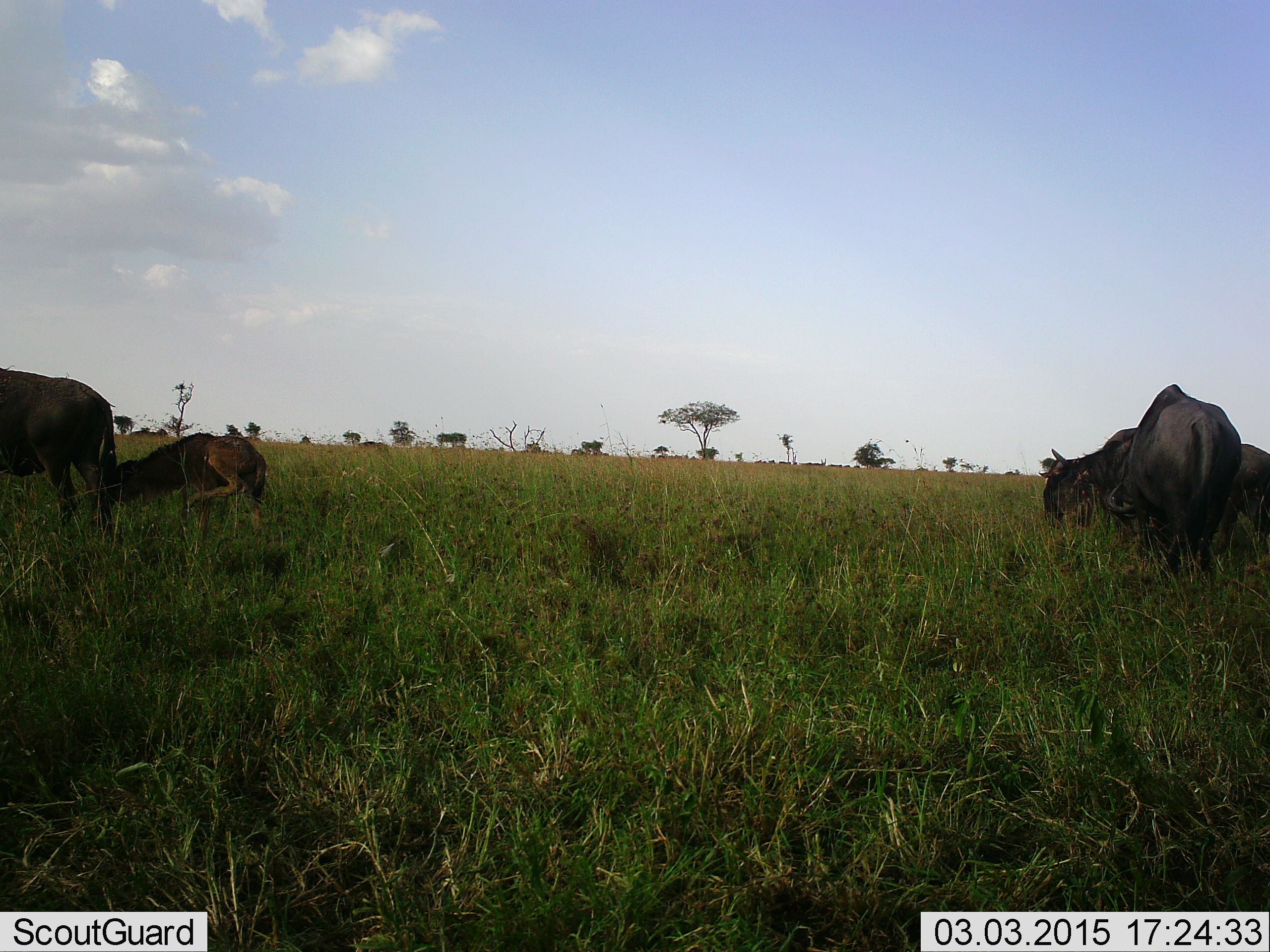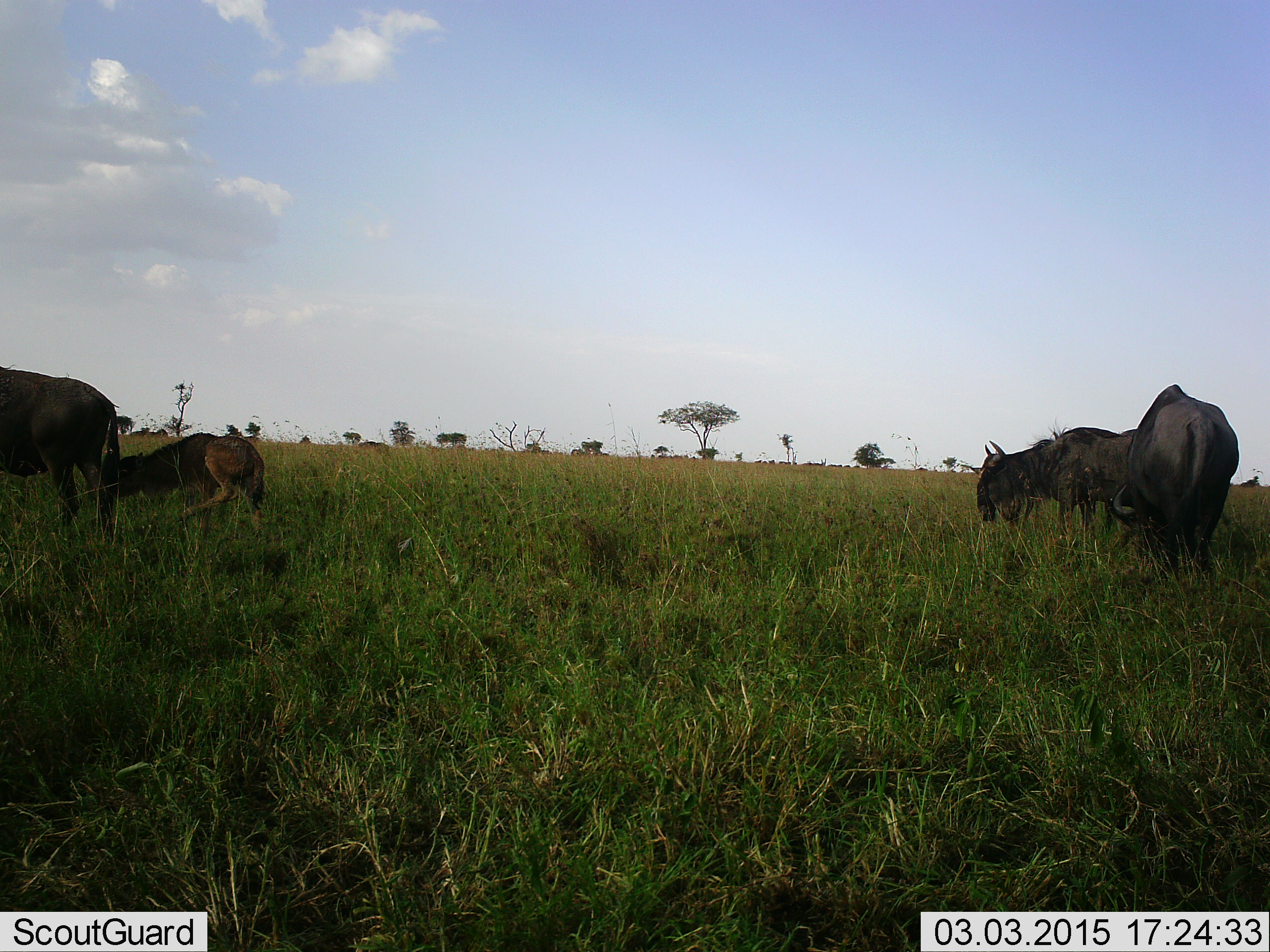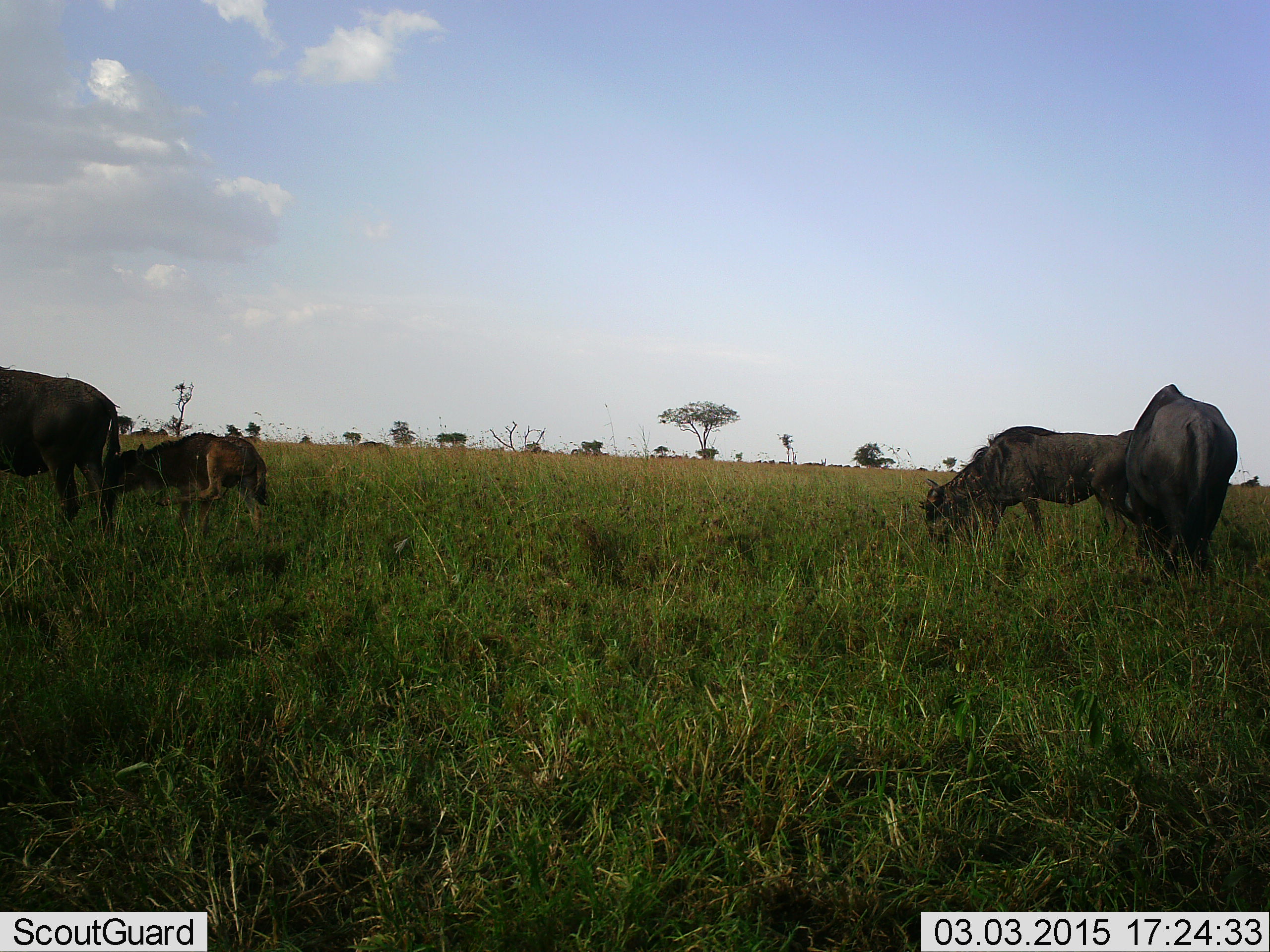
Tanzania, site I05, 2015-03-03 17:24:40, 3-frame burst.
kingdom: Animalia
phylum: Chordata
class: Mammalia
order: Artiodactyla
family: Bovidae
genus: Connochaetes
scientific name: Connochaetes taurinus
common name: blue wildebeest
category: wildebeest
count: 4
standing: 70%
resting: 20%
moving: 50%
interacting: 10%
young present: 60%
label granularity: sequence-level